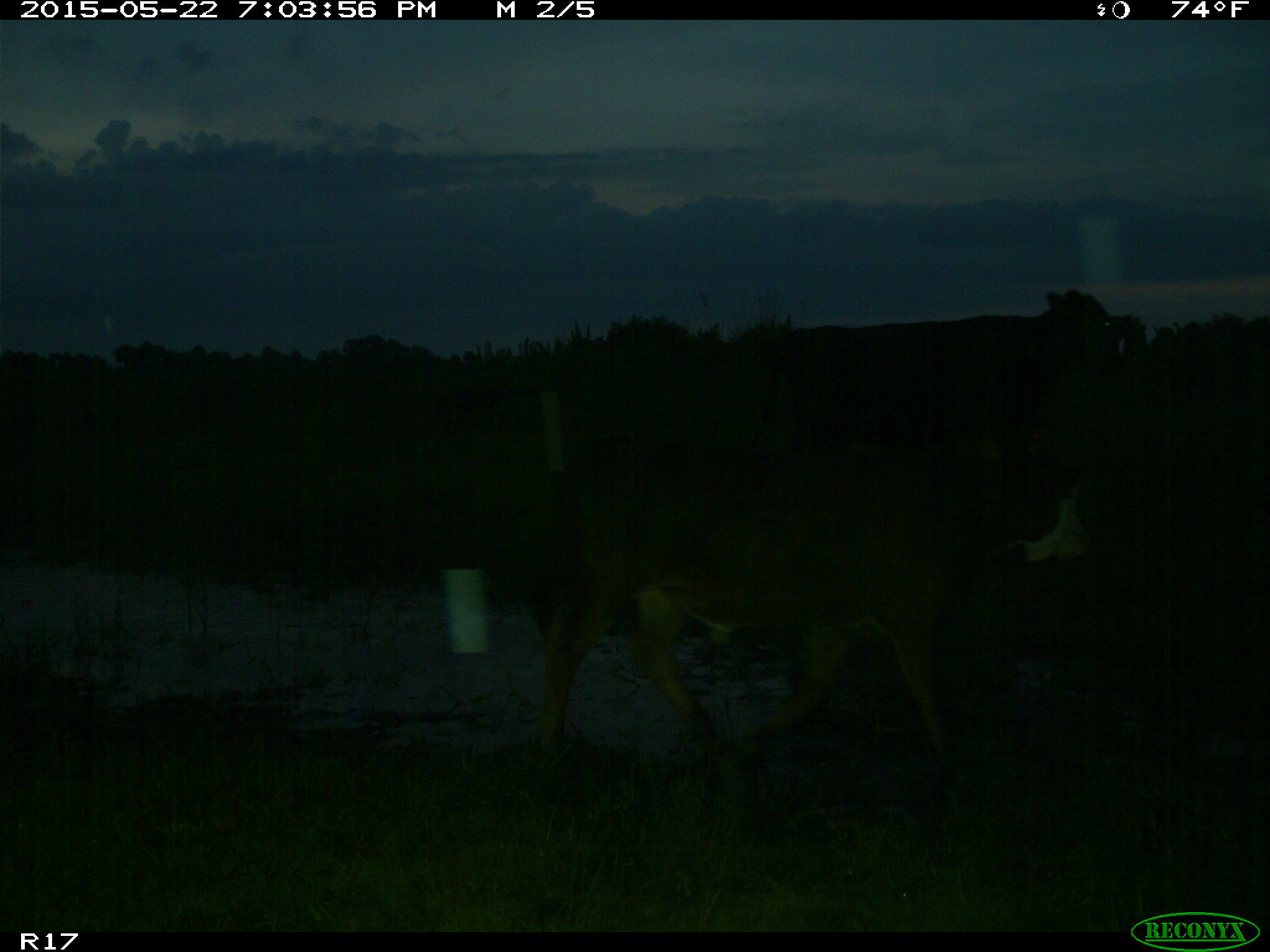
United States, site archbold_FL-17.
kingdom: Animalia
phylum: Chordata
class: Mammalia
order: Artiodactyla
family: Bovidae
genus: Bos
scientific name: Bos taurus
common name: domestic cow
Bos taurus (domestic cow).